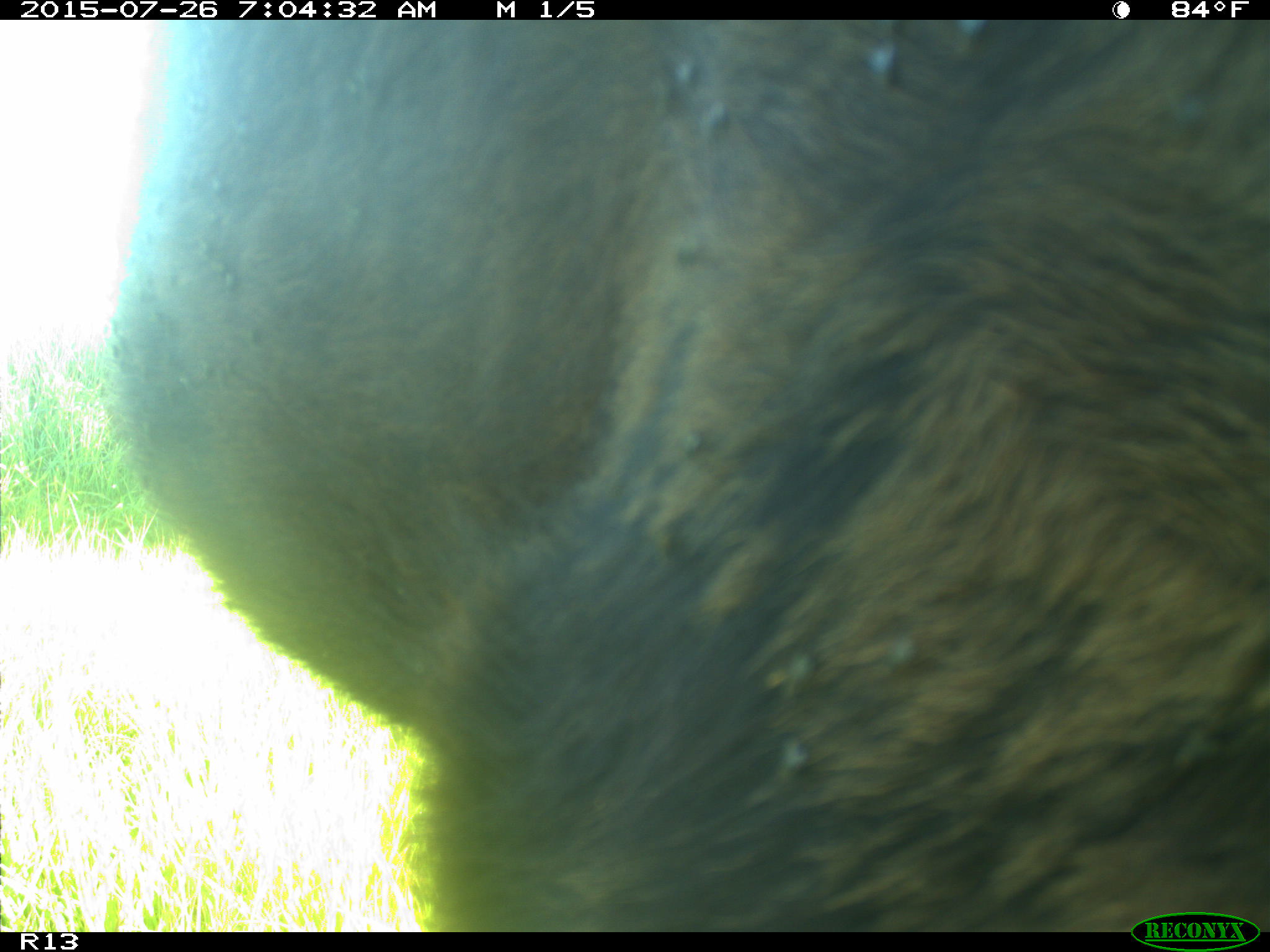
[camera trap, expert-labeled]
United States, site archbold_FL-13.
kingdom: Animalia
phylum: Chordata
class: Mammalia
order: Artiodactyla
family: Bovidae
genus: Bos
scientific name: Bos taurus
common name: domestic cow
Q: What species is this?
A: Bos taurus (domestic cow).